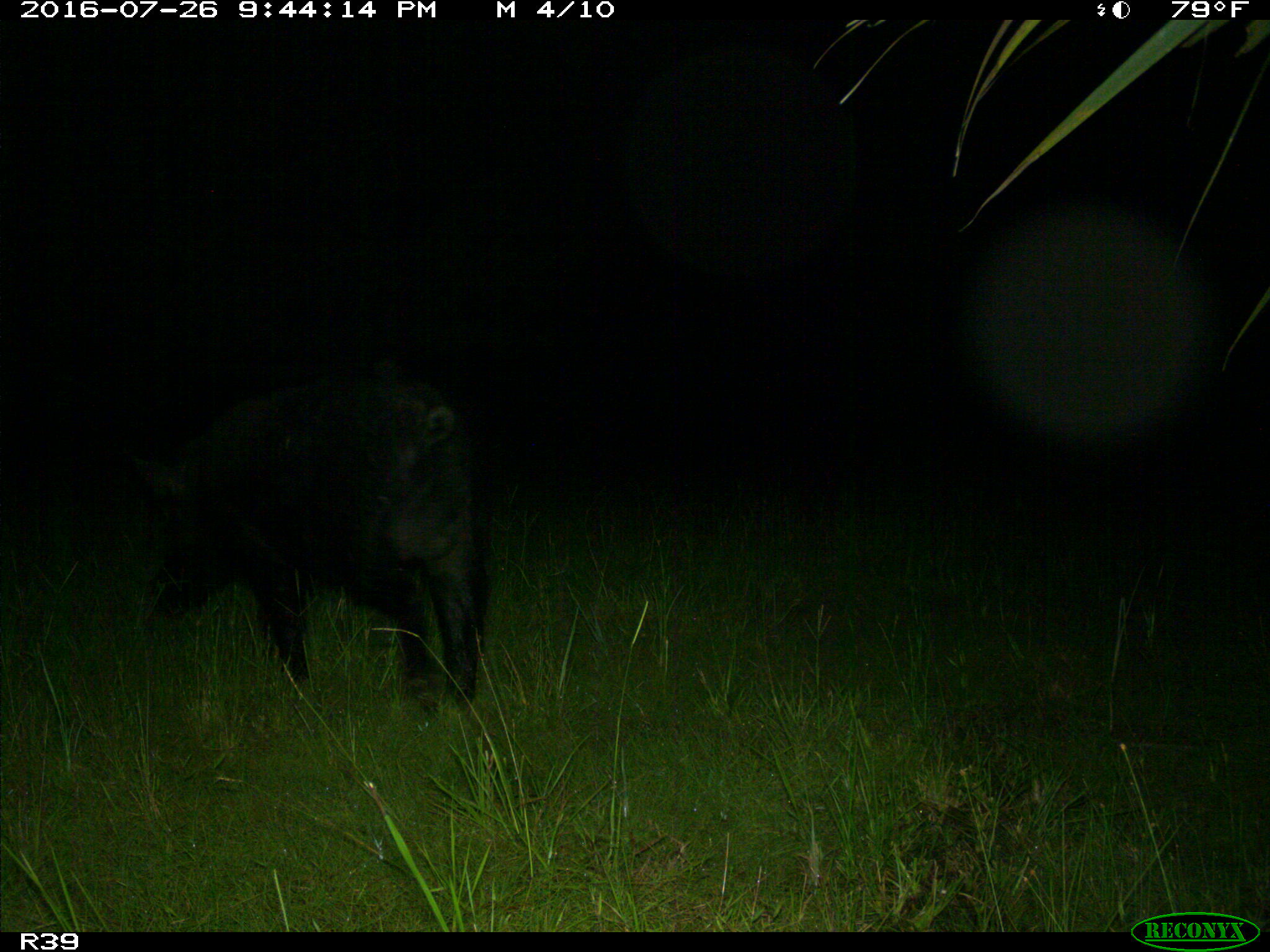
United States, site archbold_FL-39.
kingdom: Animalia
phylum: Chordata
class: Mammalia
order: Artiodactyla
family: Suidae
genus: Sus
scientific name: Sus scrofa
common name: wild boar